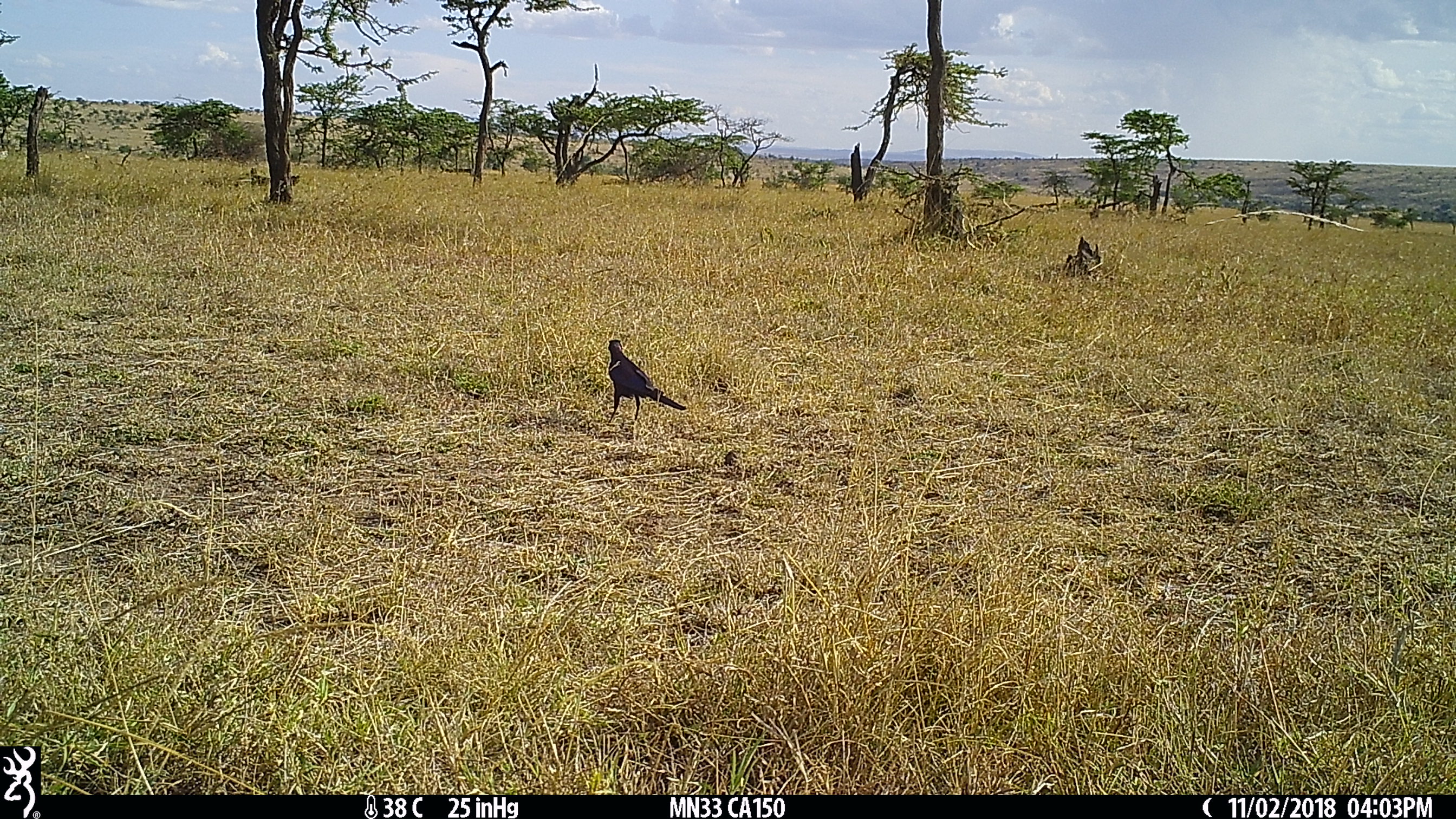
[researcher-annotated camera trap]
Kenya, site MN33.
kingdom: Animalia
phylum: Chordata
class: Aves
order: Passeriformes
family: Sturnidae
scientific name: Sturnidae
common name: starling